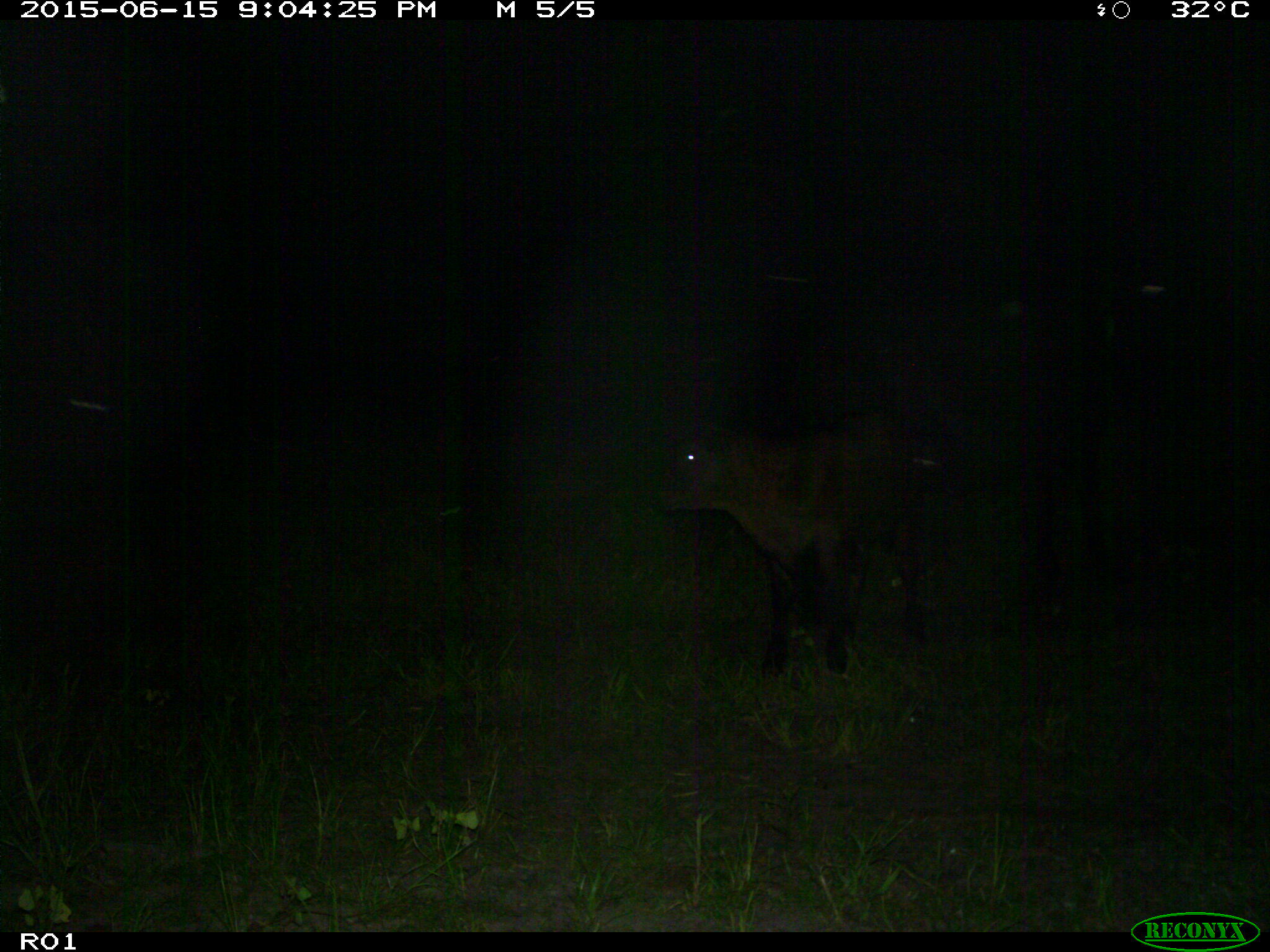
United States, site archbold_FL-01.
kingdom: Animalia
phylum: Chordata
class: Mammalia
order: Artiodactyla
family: Bovidae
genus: Bos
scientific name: Bos taurus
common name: domestic cow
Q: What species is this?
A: Bos taurus (domestic cow).